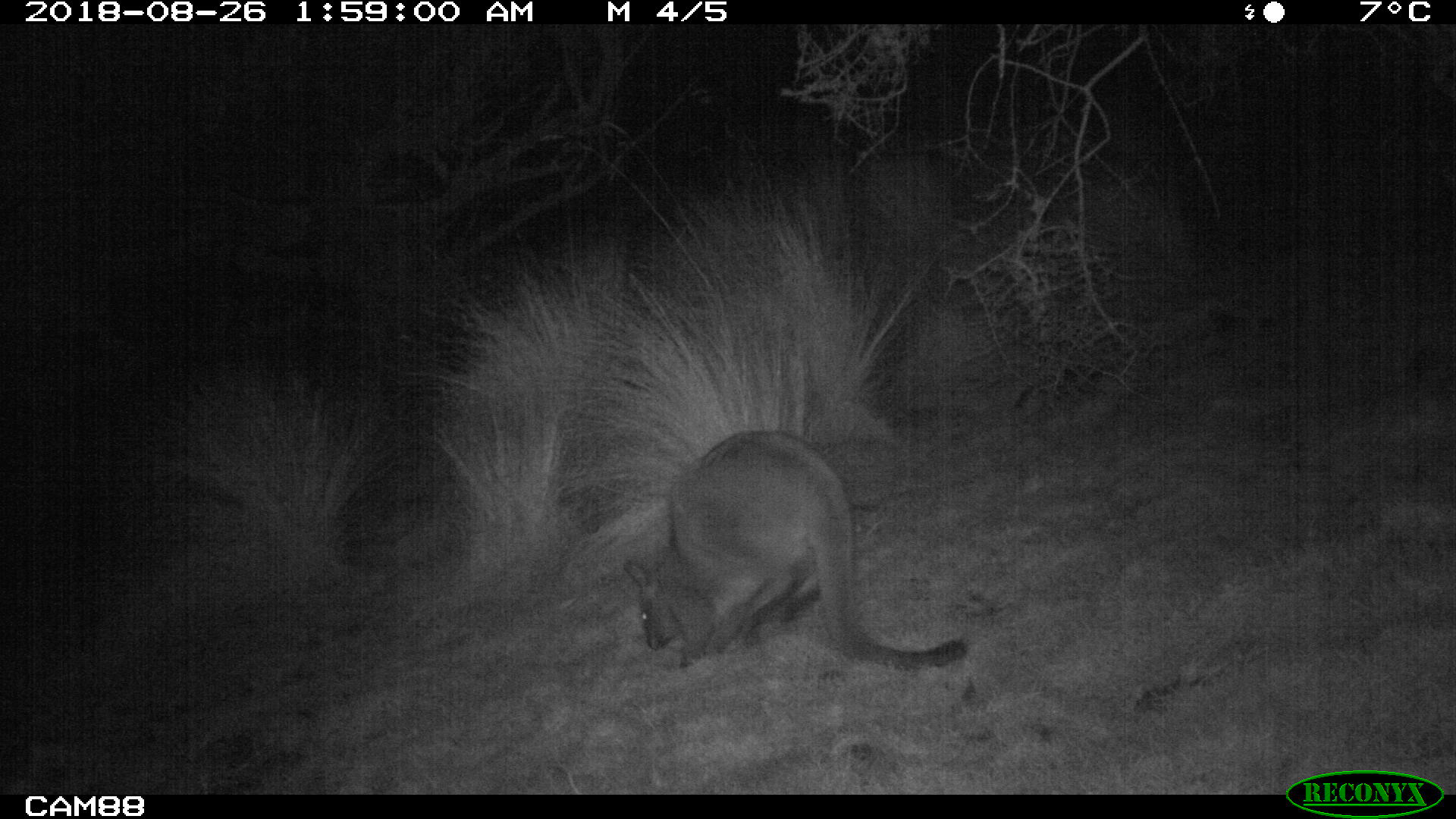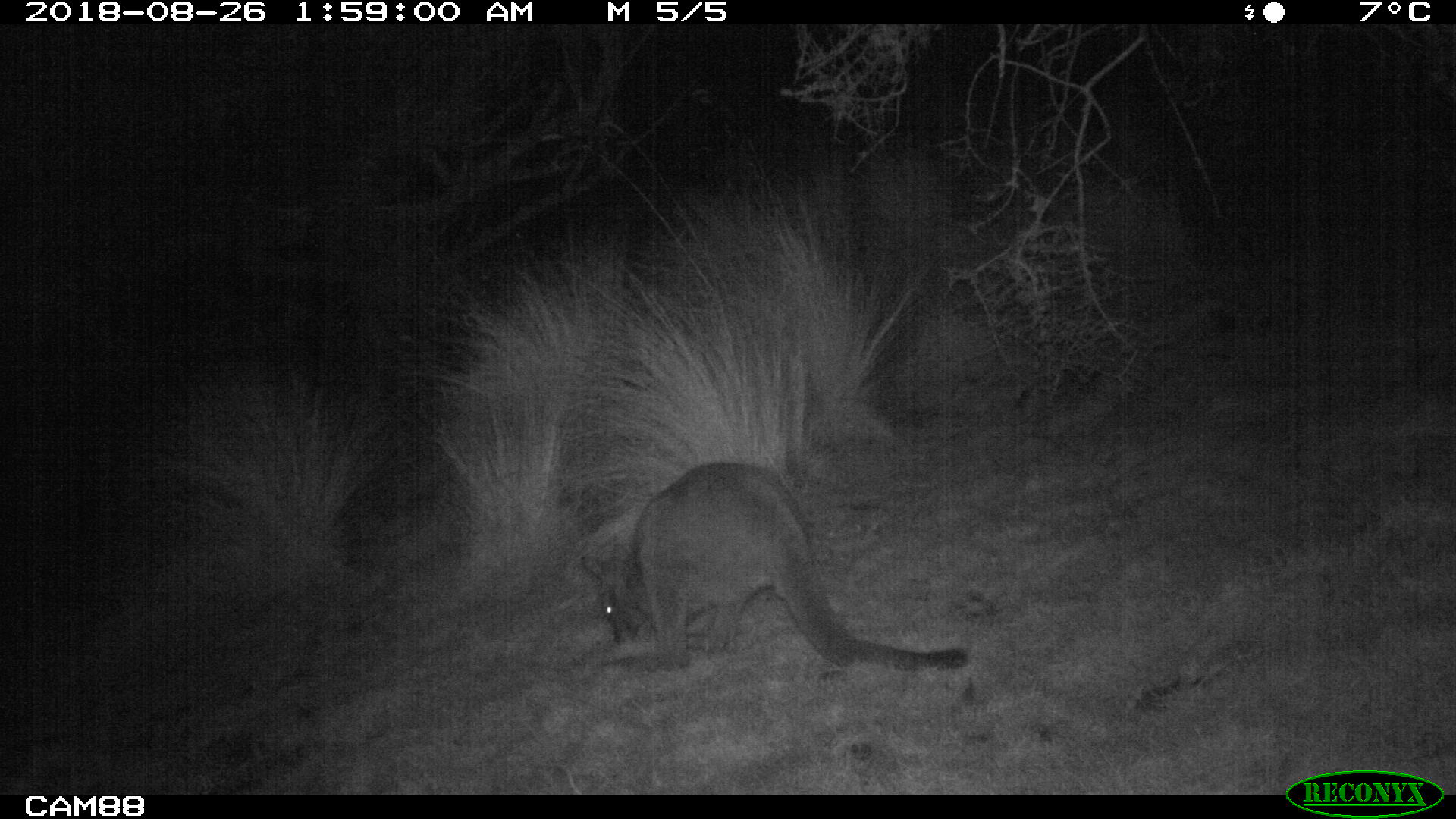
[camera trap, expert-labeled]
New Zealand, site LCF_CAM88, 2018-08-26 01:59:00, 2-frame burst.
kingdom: Animalia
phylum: Chordata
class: Mammalia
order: Diprotodontia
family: Macropodidae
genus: Notamacropus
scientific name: Notamacropus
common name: wallaby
Wallaby (Notamacropus).